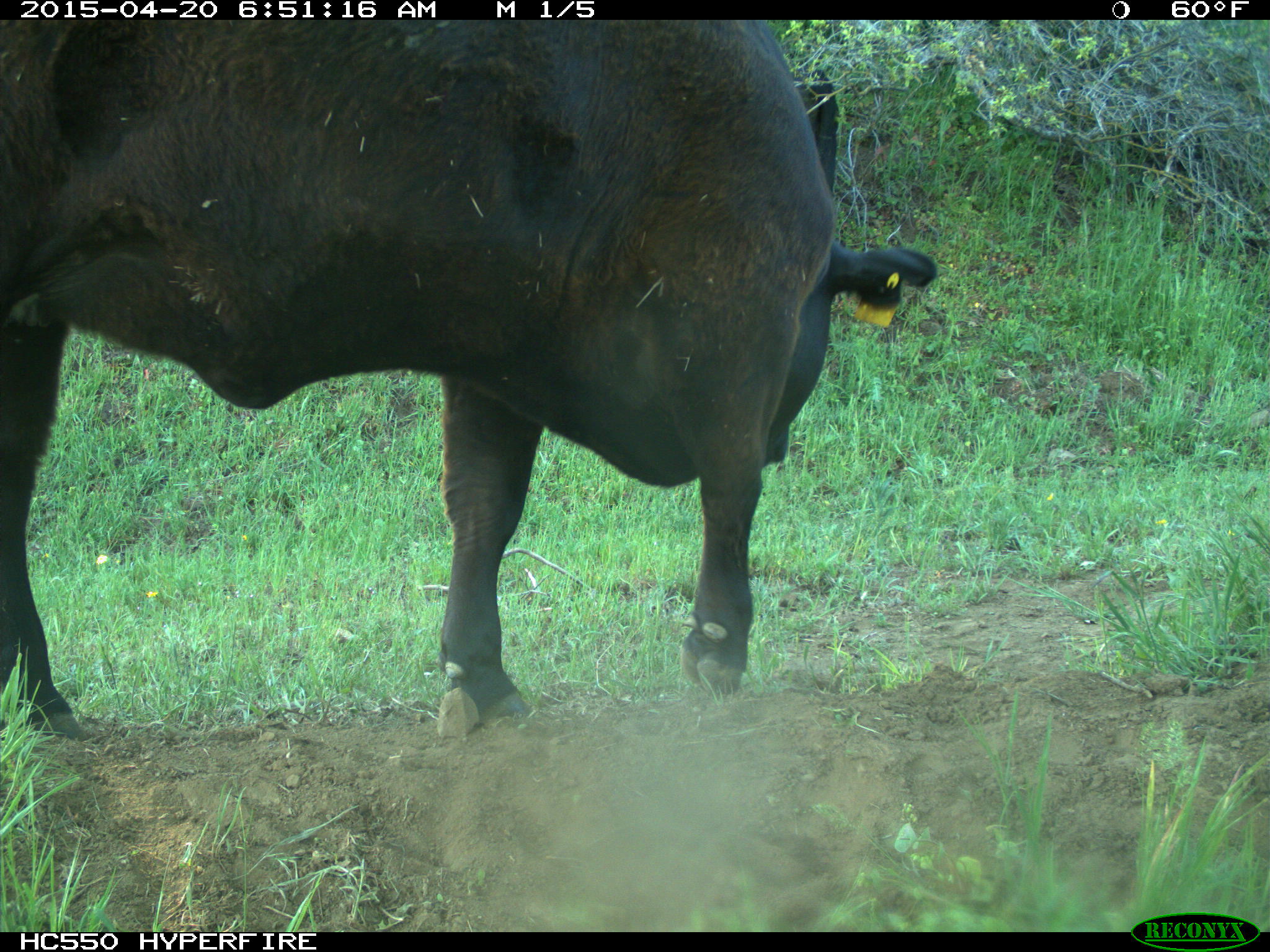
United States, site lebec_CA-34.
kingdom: Animalia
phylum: Chordata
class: Mammalia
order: Artiodactyla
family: Bovidae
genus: Bos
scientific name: Bos taurus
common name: domestic cow